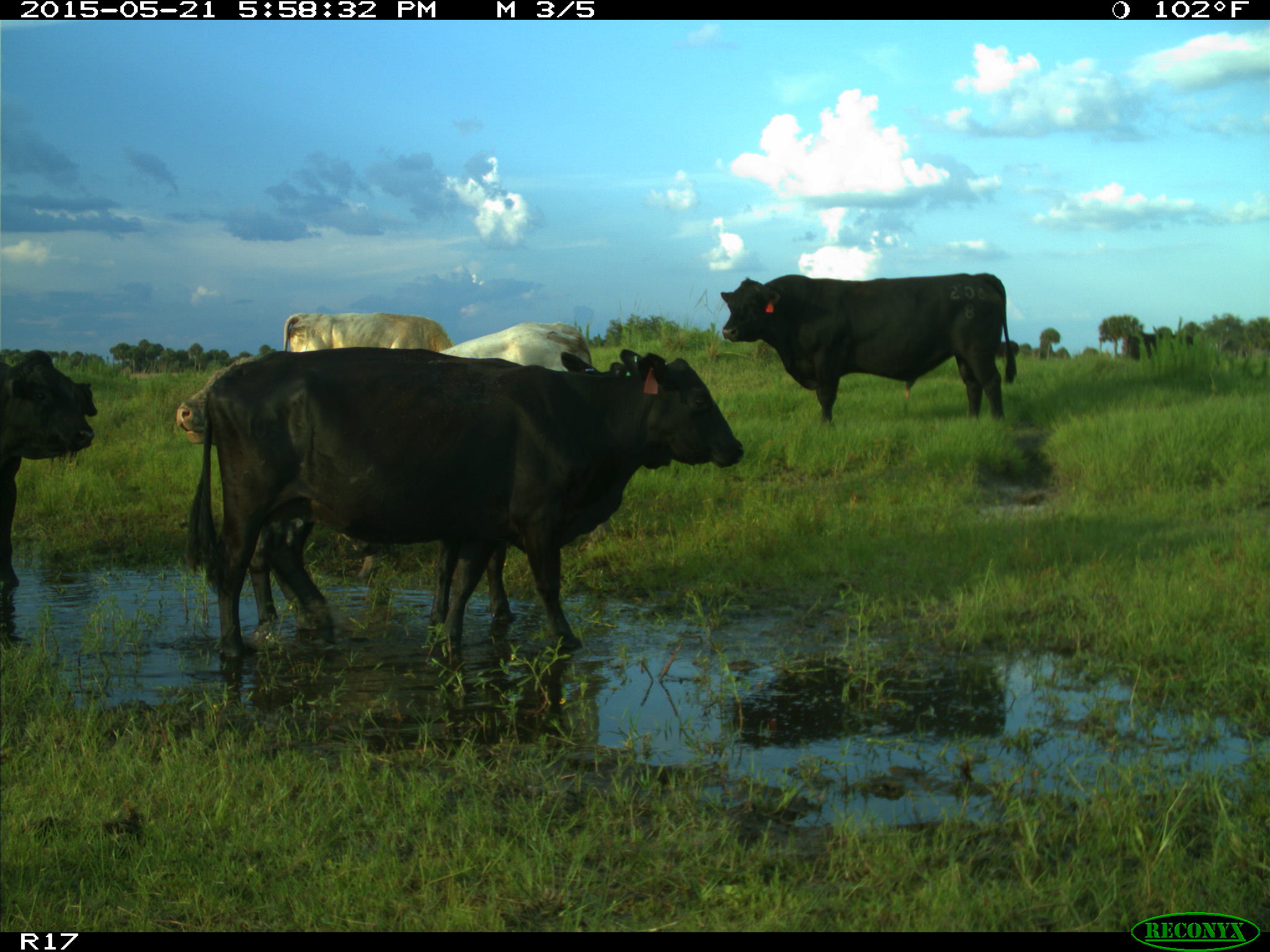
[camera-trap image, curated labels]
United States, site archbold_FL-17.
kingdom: Animalia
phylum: Chordata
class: Mammalia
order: Artiodactyla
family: Bovidae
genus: Bos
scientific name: Bos taurus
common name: domestic cow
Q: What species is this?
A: Bos taurus (domestic cow).